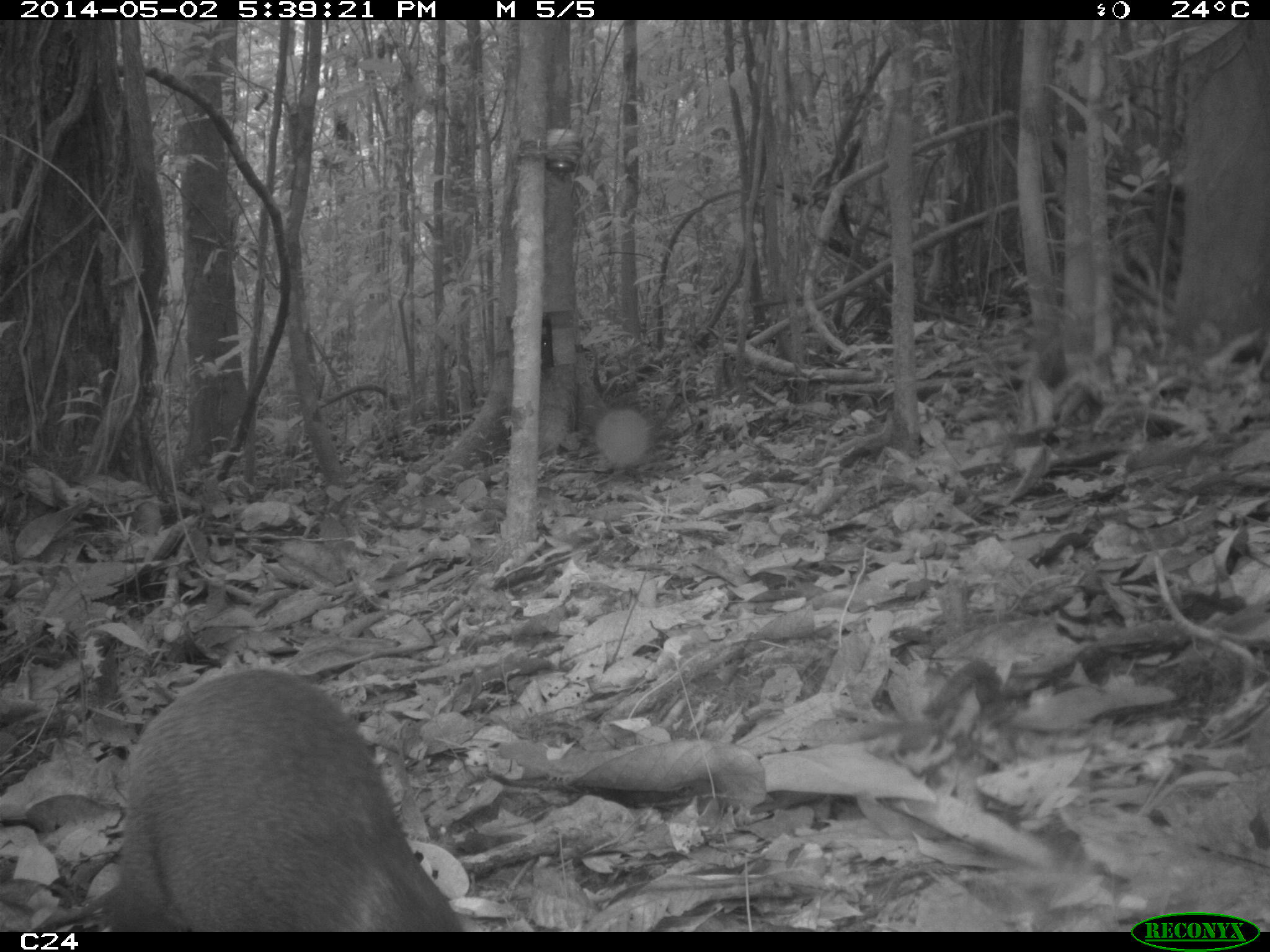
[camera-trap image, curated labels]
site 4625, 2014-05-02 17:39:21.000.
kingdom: Animalia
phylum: Chordata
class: Mammalia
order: Rodentia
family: Dasyproctidae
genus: Dasyprocta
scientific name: Dasyprocta leporina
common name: red-rumped agouti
Dasyprocta leporina (red-rumped agouti), count 1, age adult.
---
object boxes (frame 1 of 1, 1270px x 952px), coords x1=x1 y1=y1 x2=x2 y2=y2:
dasyprocta leporina: x1=100 y1=666 x2=465 y2=932